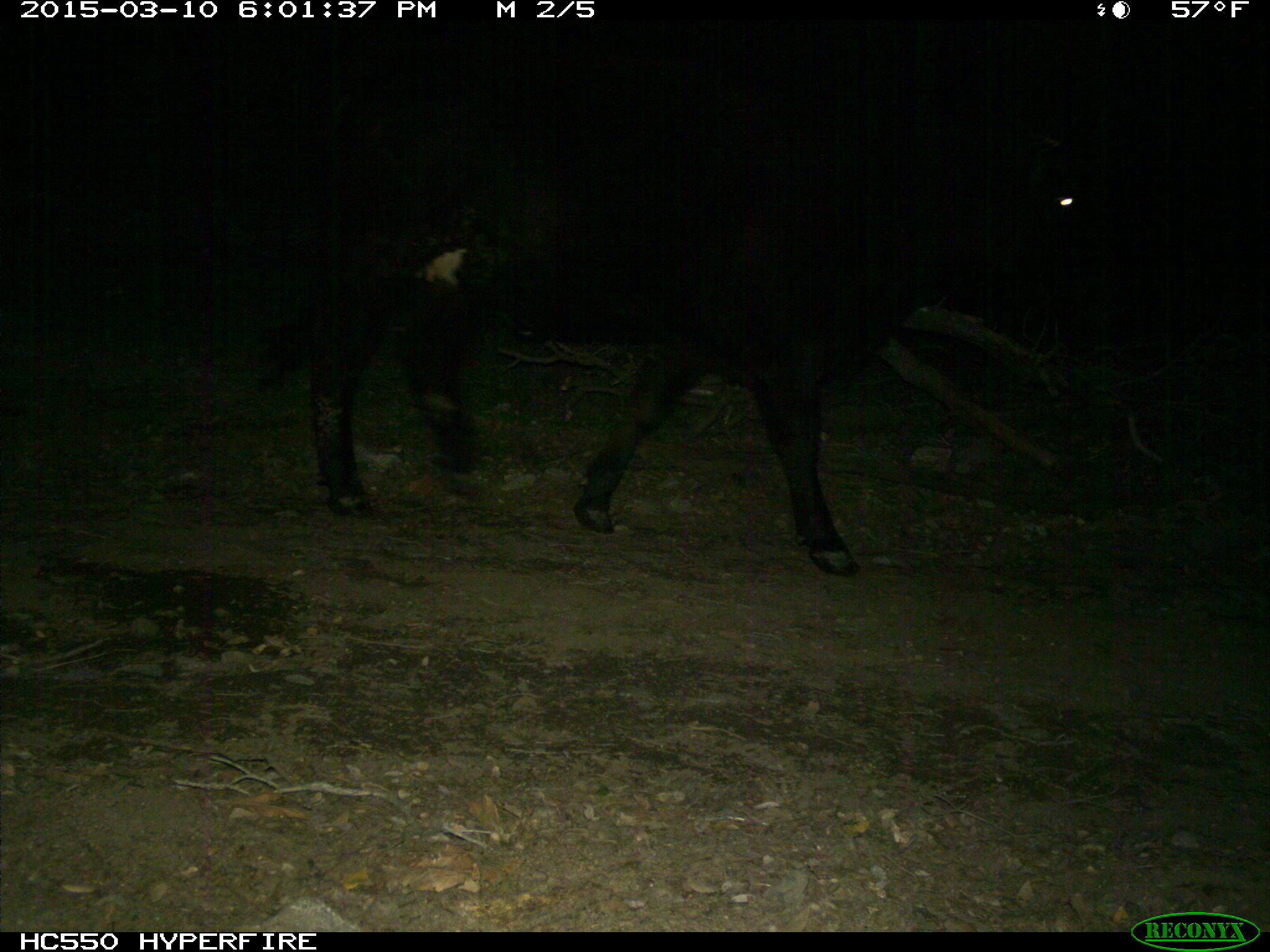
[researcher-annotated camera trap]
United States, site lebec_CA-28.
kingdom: Animalia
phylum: Chordata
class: Mammalia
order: Artiodactyla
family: Bovidae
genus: Bos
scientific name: Bos taurus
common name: domestic cow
Bos taurus (domestic cow).